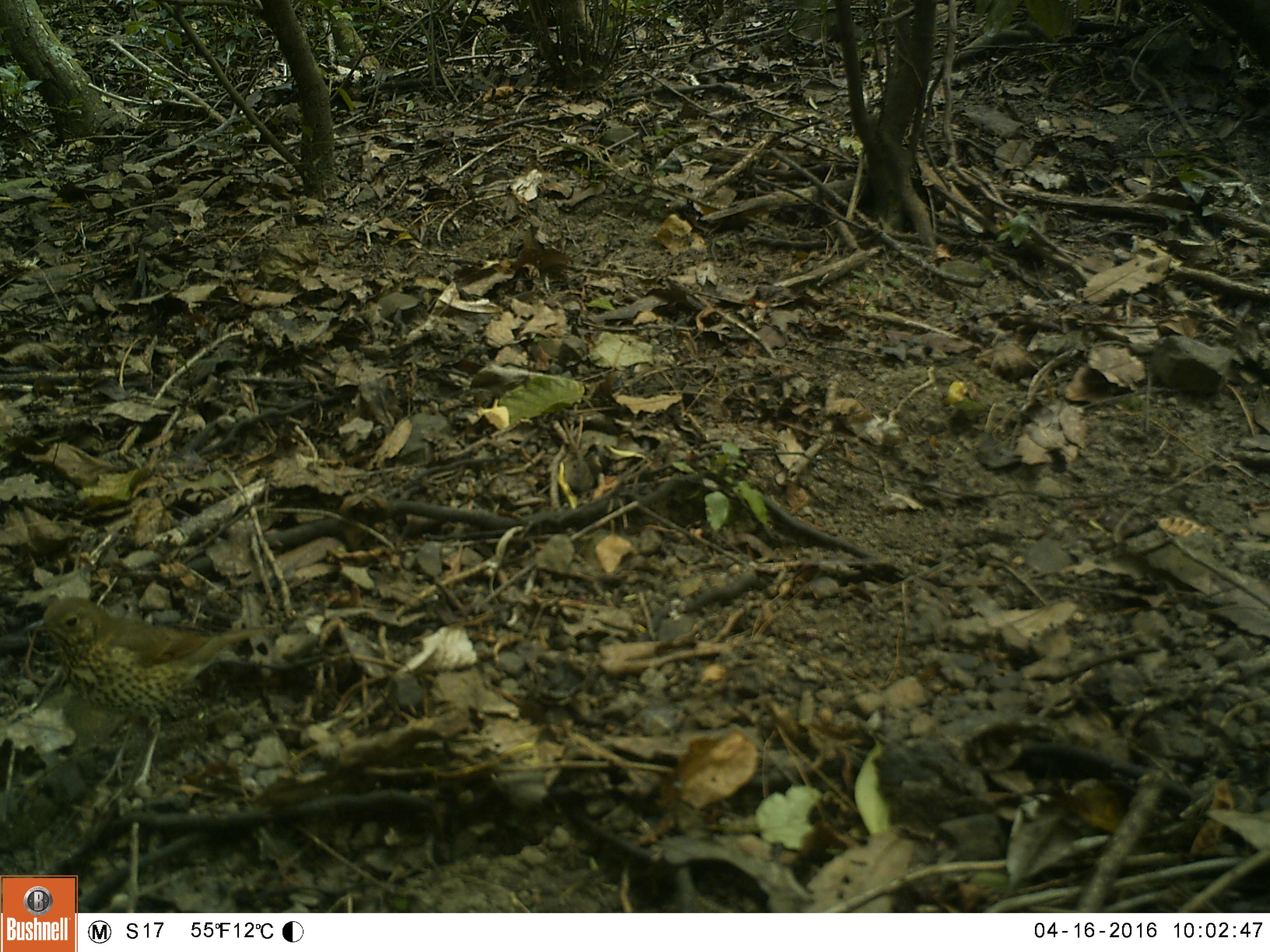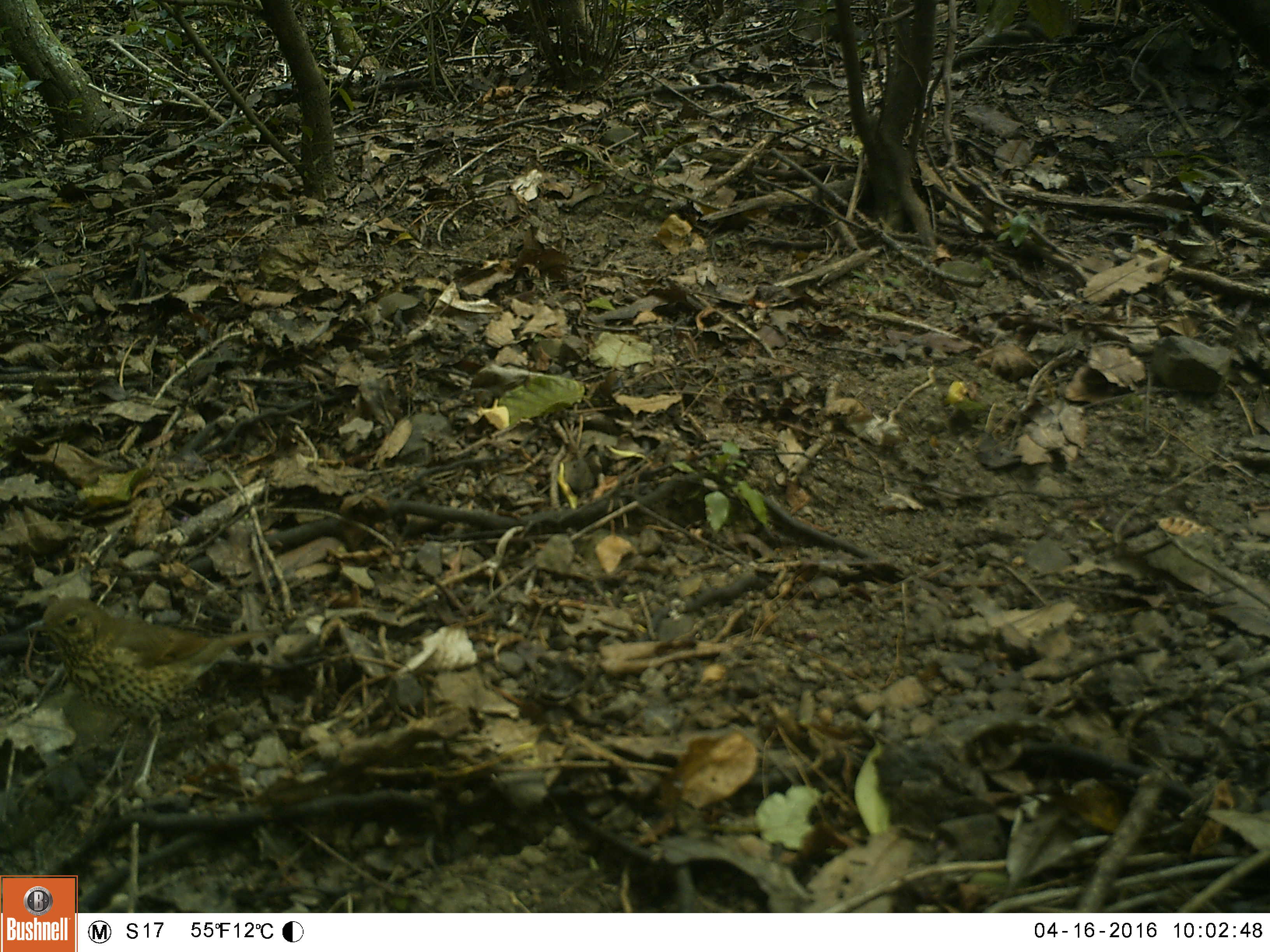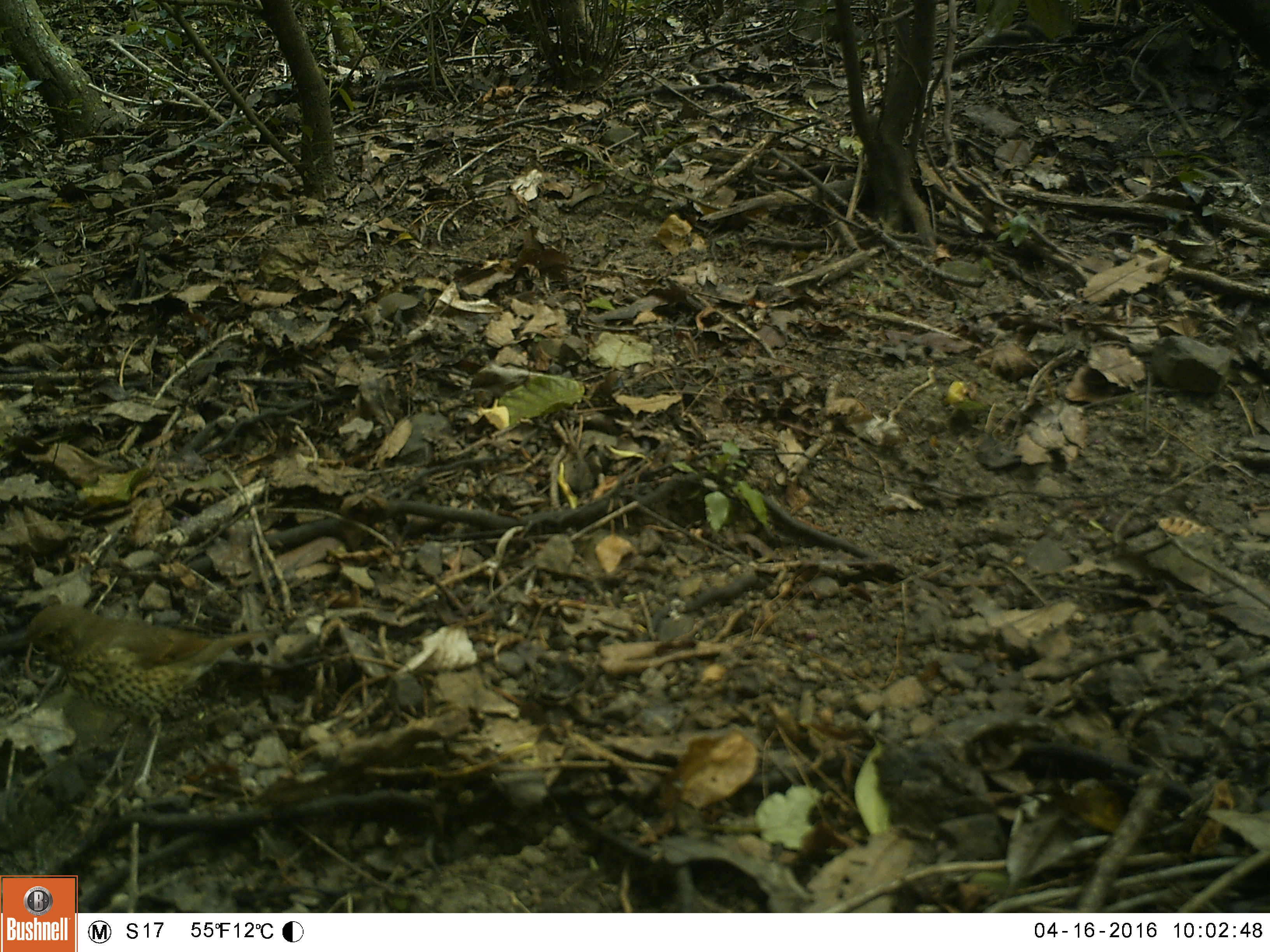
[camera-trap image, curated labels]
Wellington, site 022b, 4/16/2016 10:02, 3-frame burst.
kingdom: Animalia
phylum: Chordata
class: Aves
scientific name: Aves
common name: bird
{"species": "bird (Aves)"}